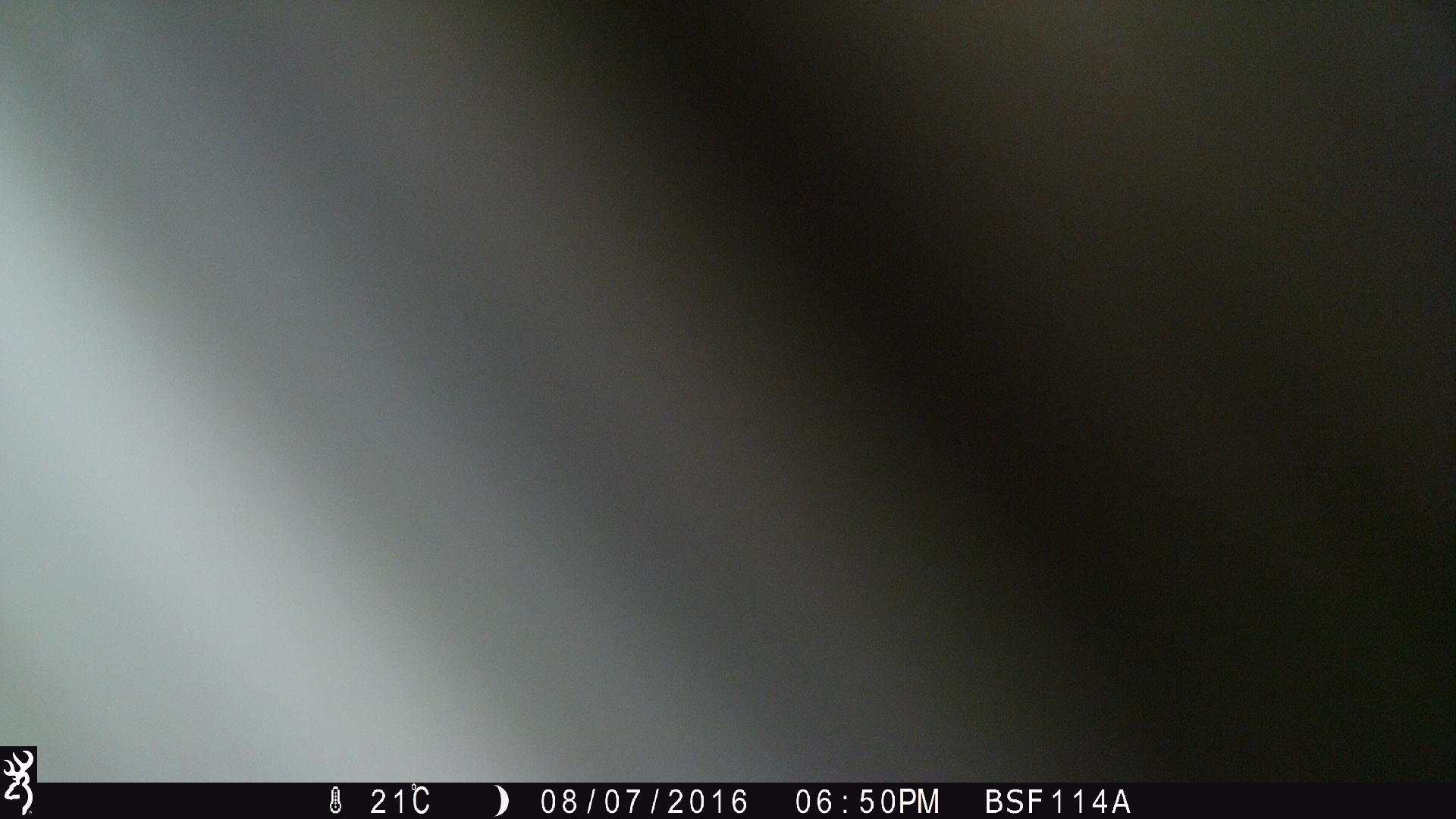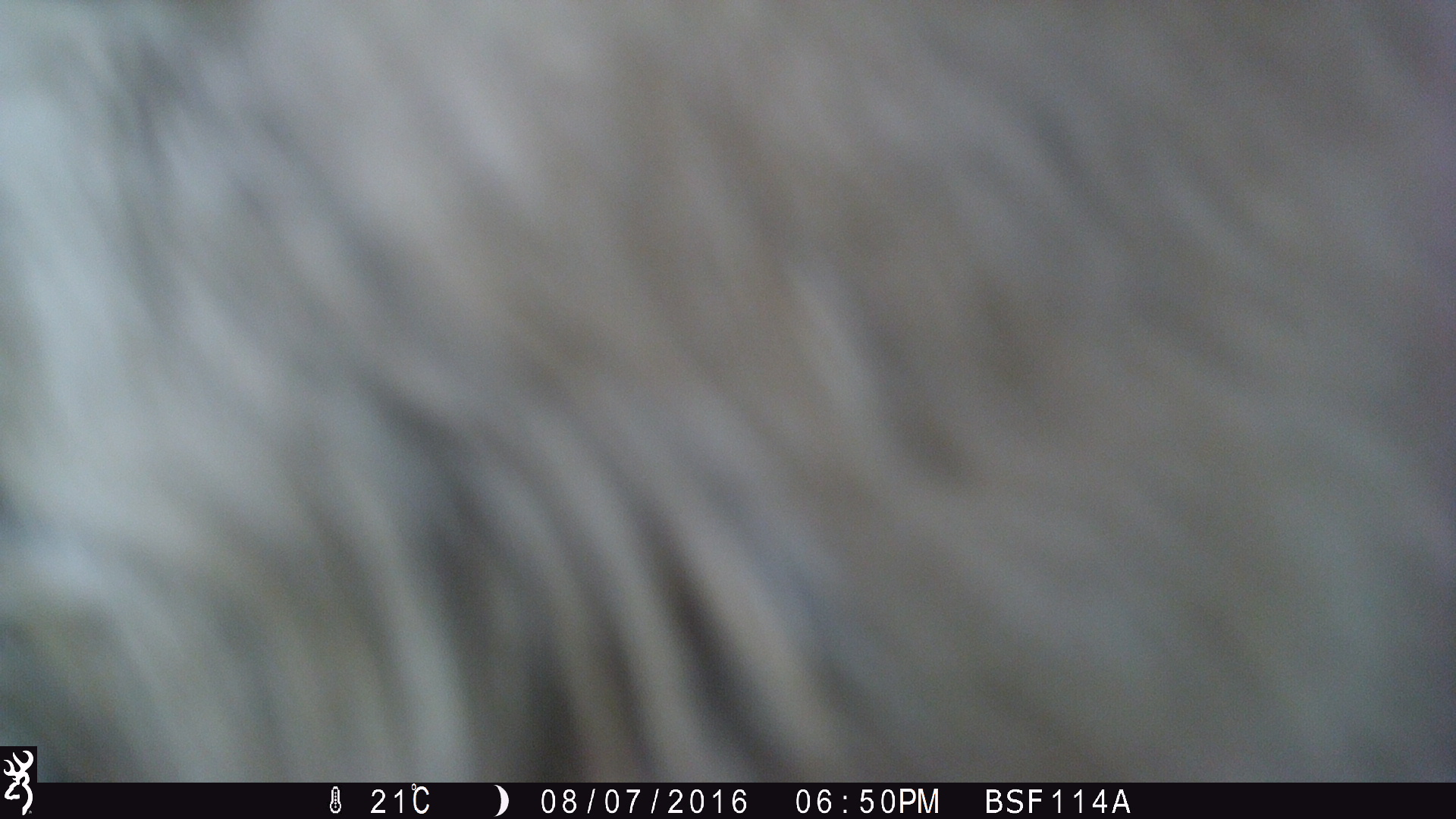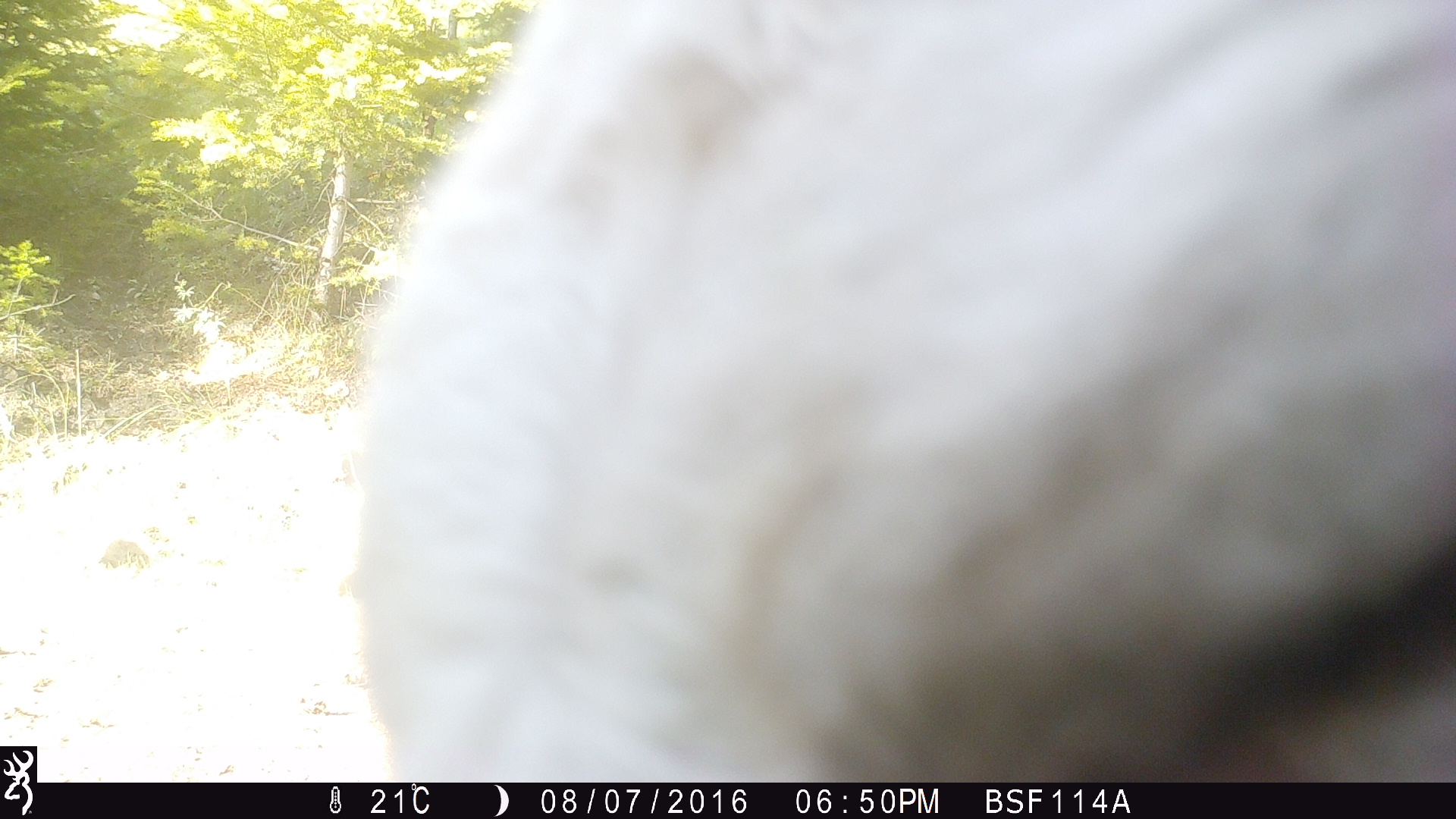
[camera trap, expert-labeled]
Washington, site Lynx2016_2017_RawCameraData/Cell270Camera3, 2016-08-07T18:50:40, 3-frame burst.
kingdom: Animalia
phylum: Chordata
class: Mammalia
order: Artiodactyla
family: Bovidae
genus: Bos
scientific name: Bos taurus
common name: domestic cattle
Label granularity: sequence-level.